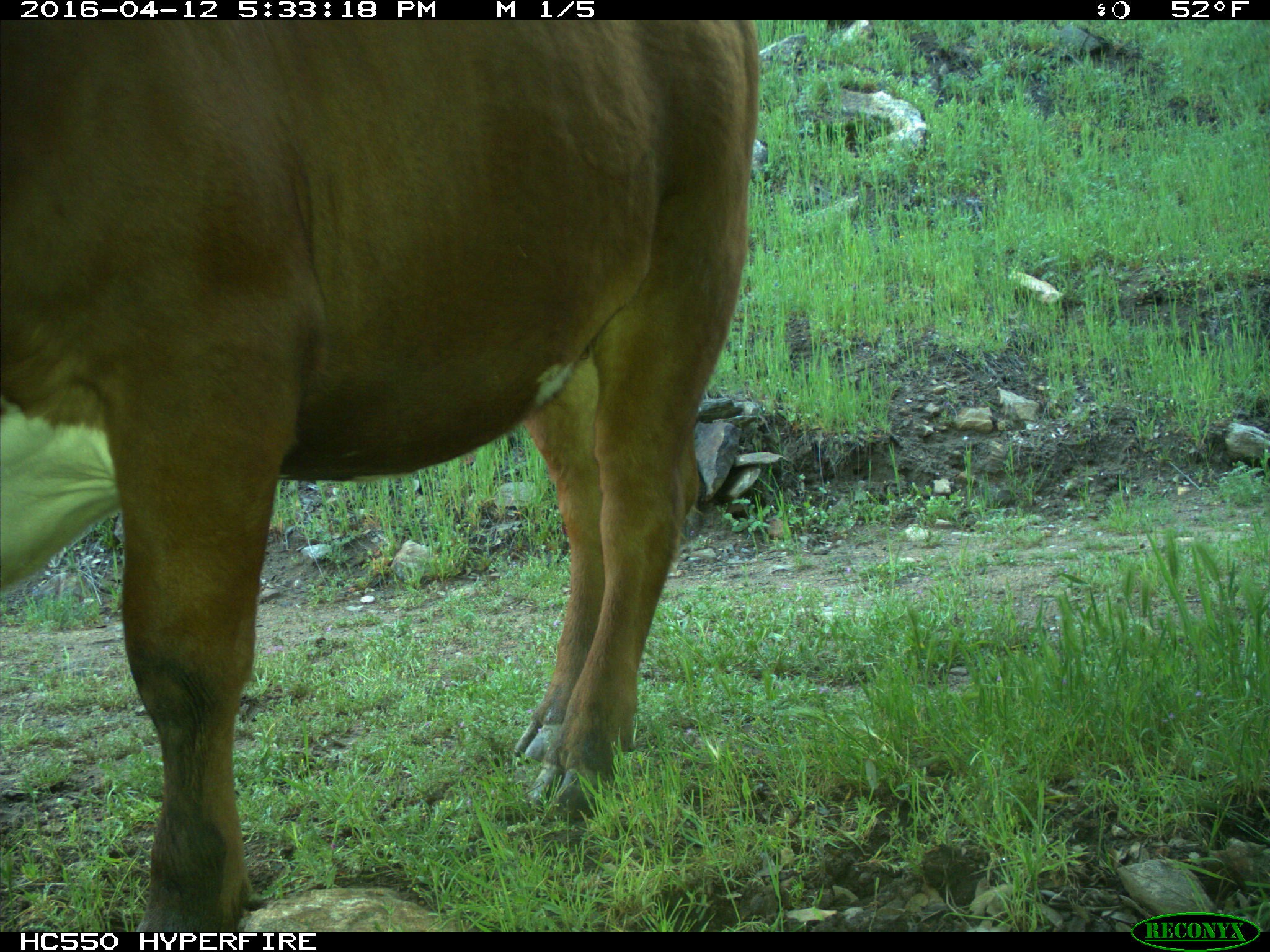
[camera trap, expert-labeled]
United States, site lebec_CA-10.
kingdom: Animalia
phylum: Chordata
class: Mammalia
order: Artiodactyla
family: Bovidae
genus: Bos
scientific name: Bos taurus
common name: domestic cow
Bos taurus (domestic cow).